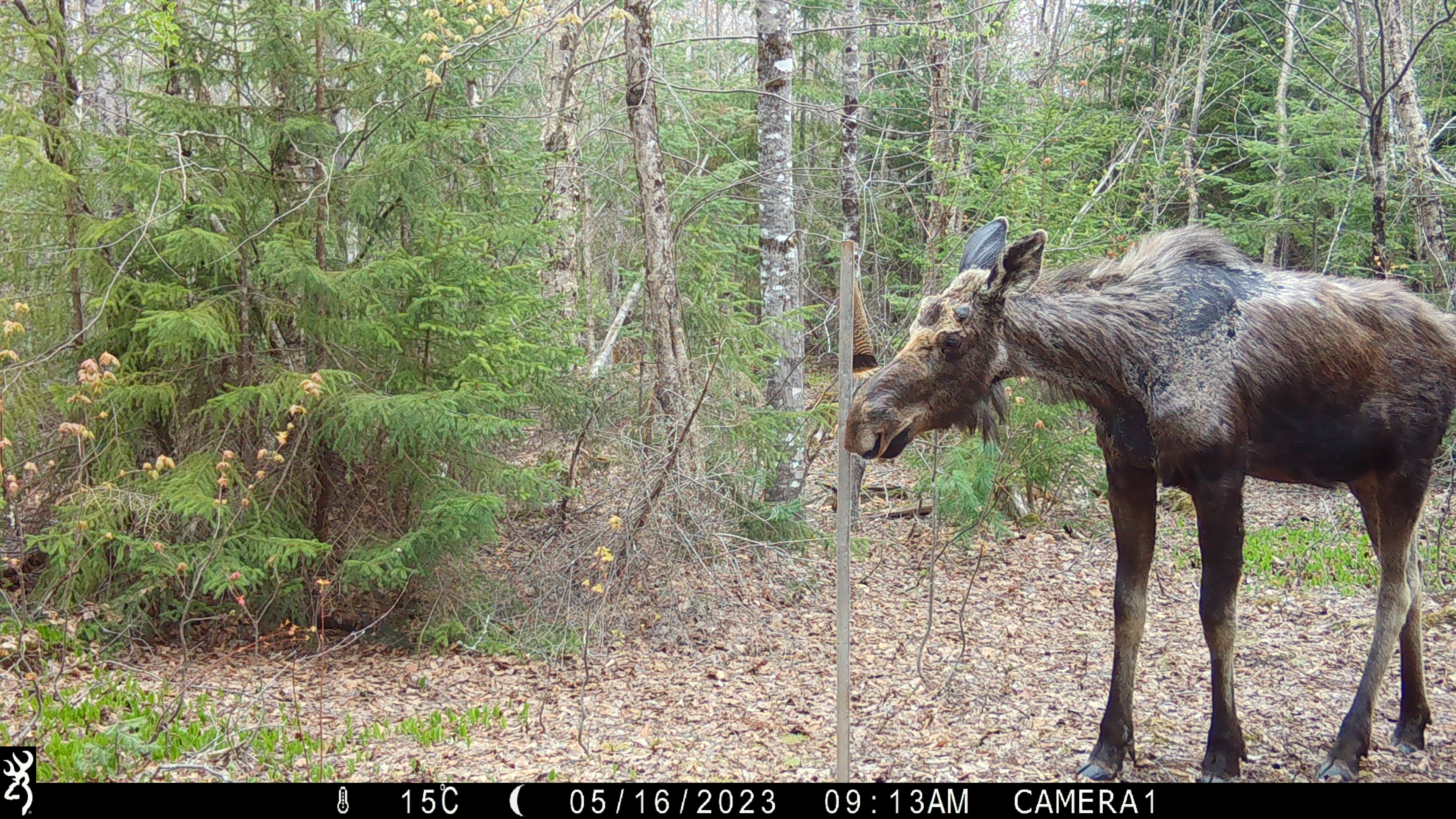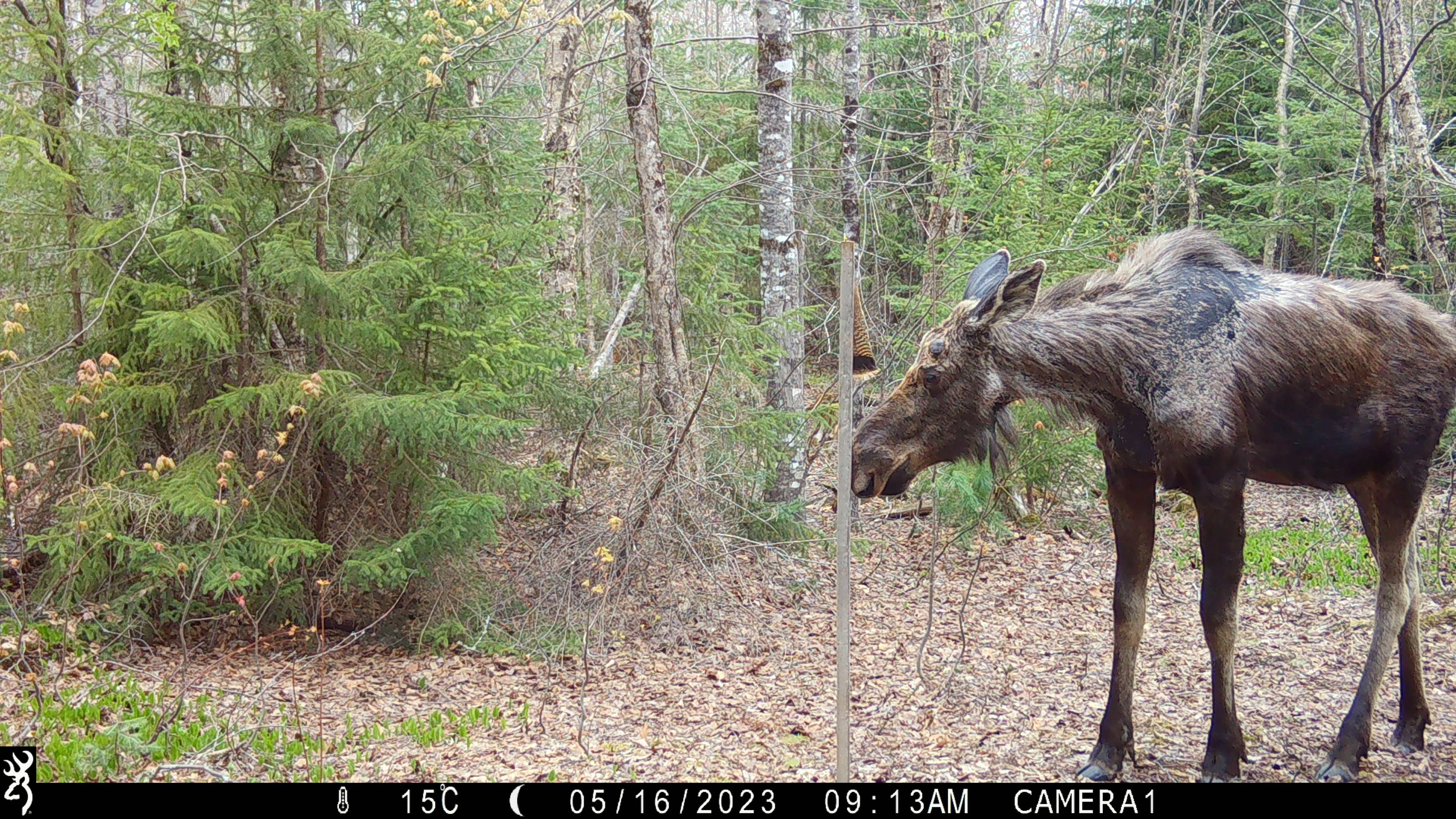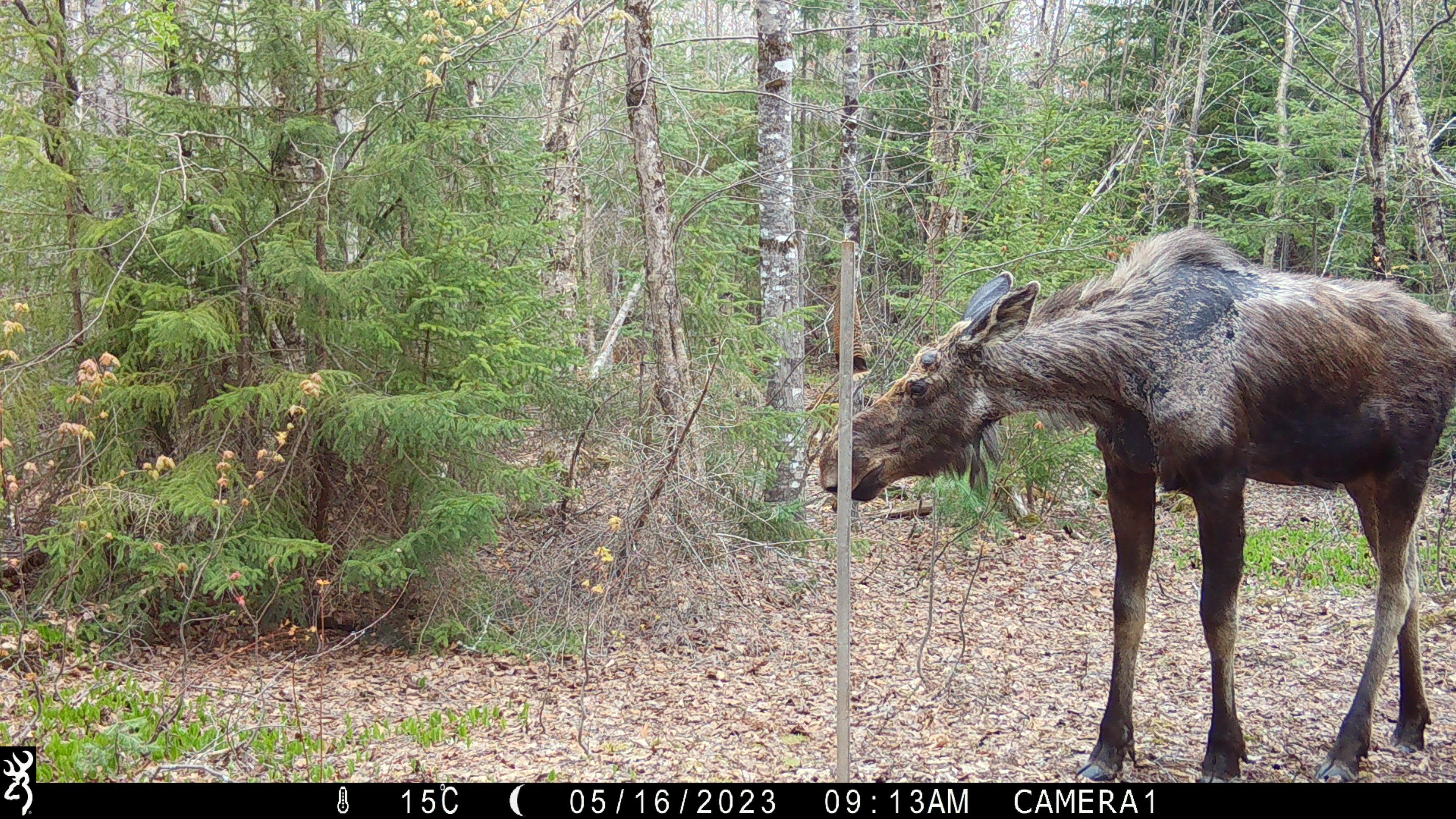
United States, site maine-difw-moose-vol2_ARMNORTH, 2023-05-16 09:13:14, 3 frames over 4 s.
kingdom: Animalia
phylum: Chordata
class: Mammalia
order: Artiodactyla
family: Cervidae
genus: Alces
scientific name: Alces alces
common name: moose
Moose (Alces alces).